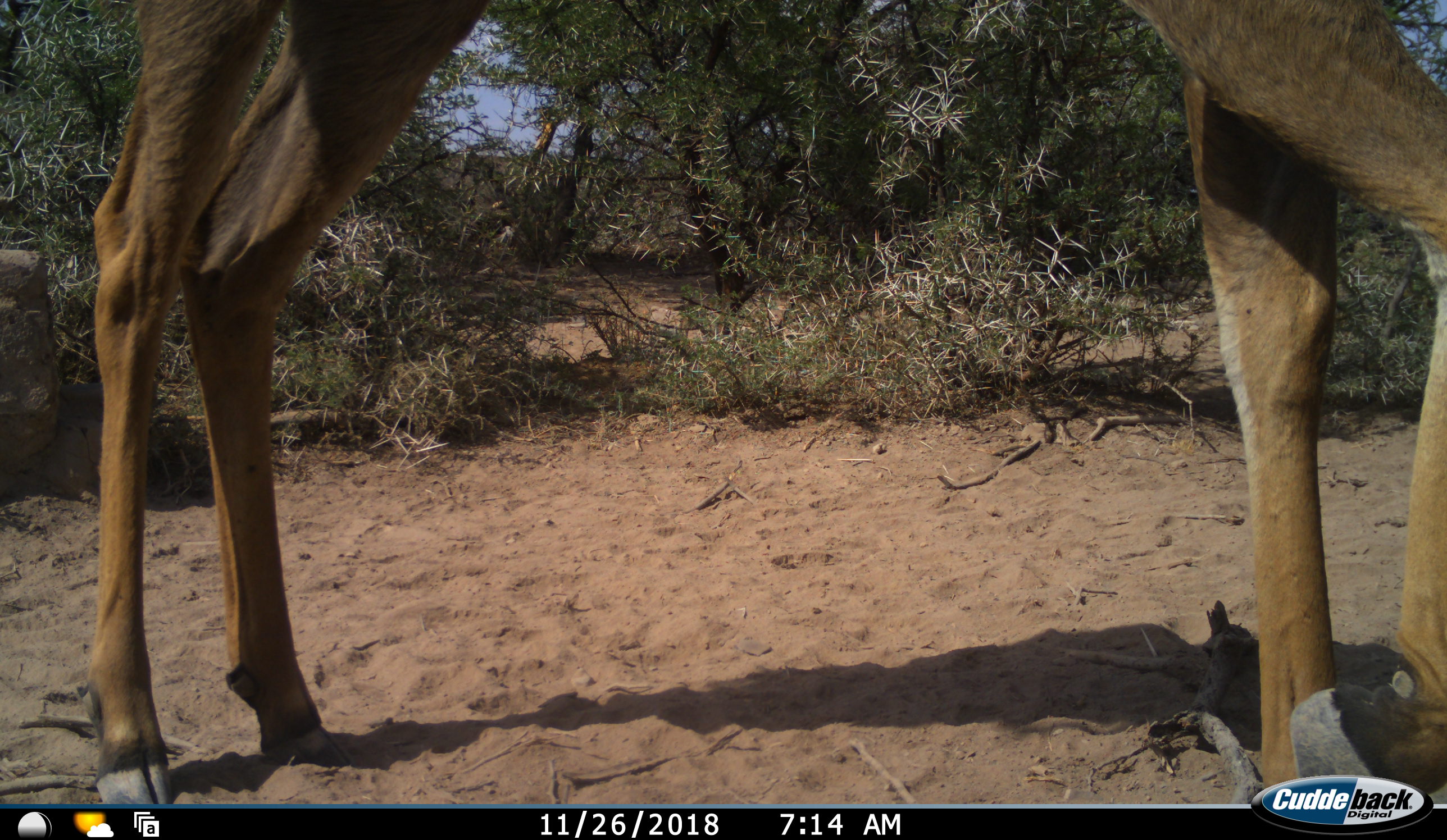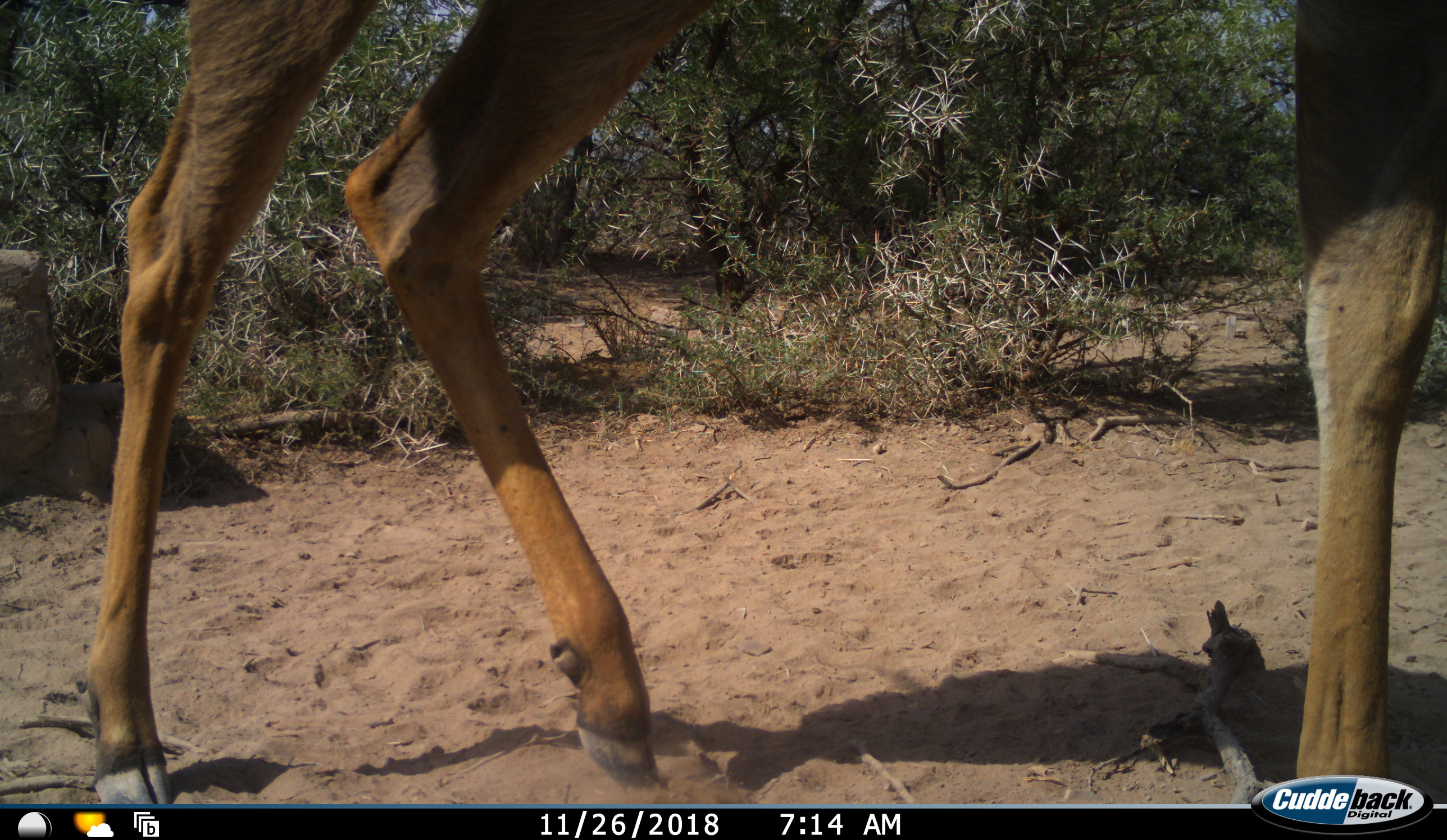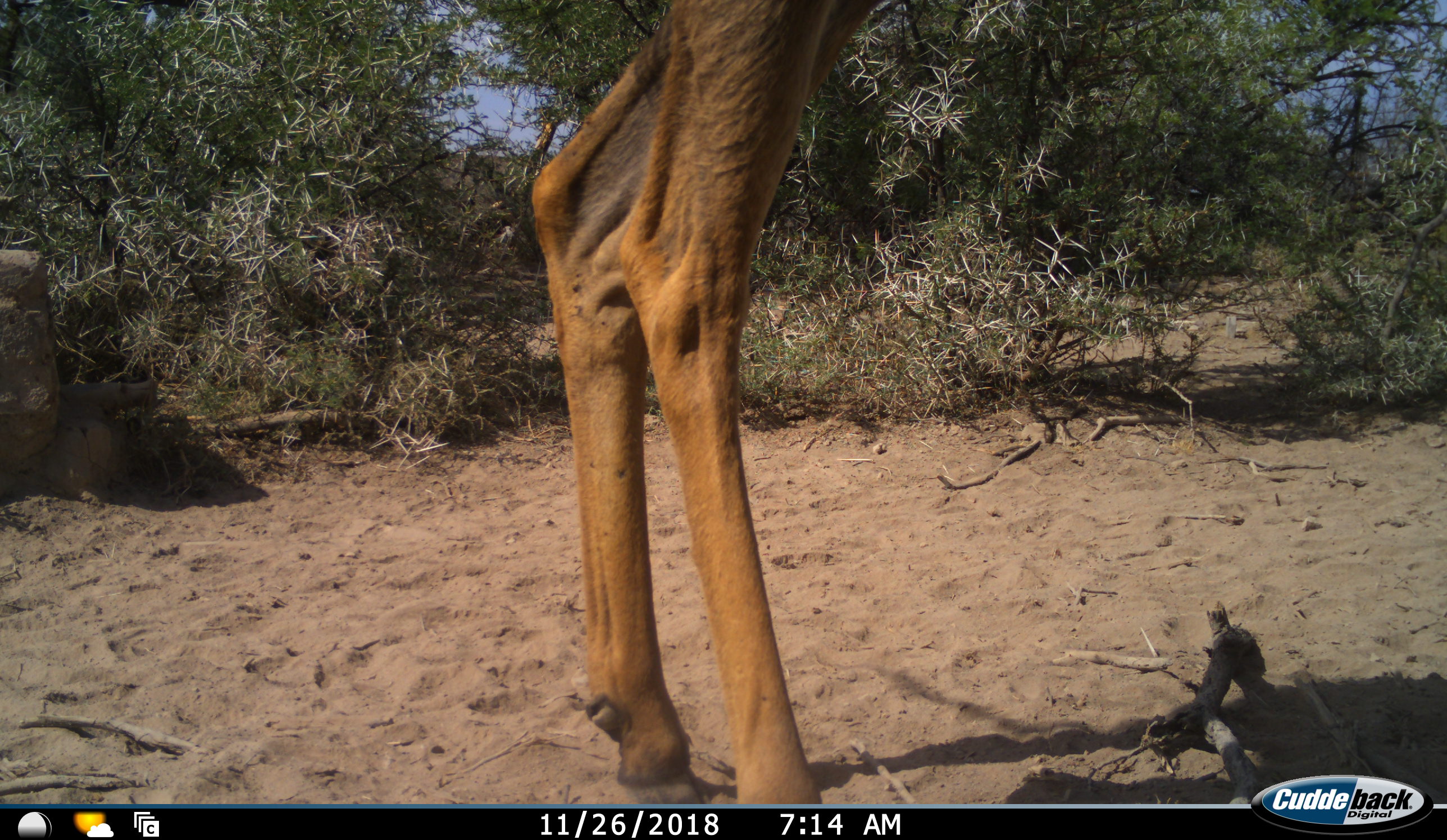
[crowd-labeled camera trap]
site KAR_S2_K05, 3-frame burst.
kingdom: Animalia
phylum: Chordata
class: Mammalia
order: Artiodactyla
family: Bovidae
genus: Tragelaphus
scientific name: Tragelaphus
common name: kudu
Kudu (Tragelaphus), count 1. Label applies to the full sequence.